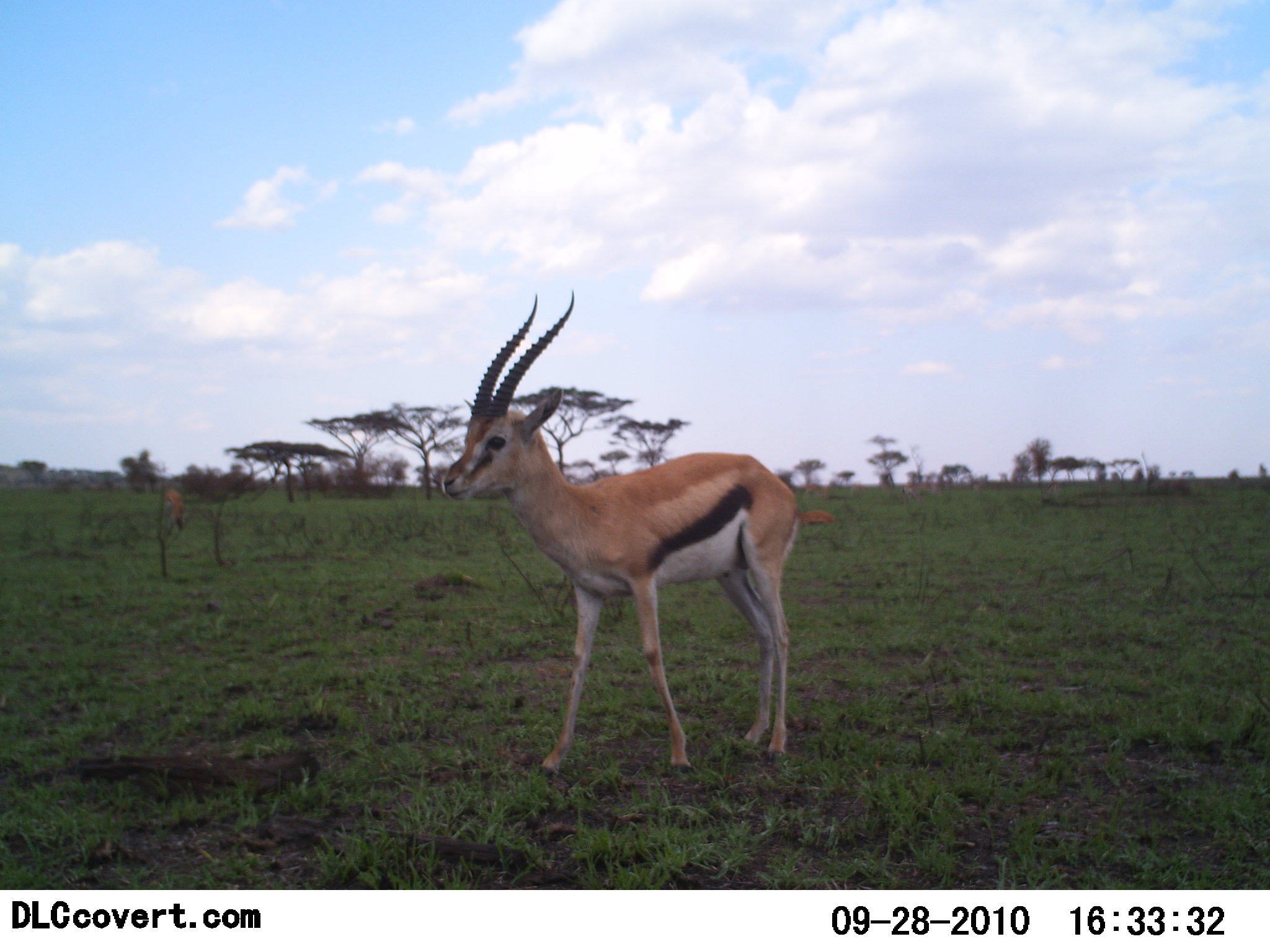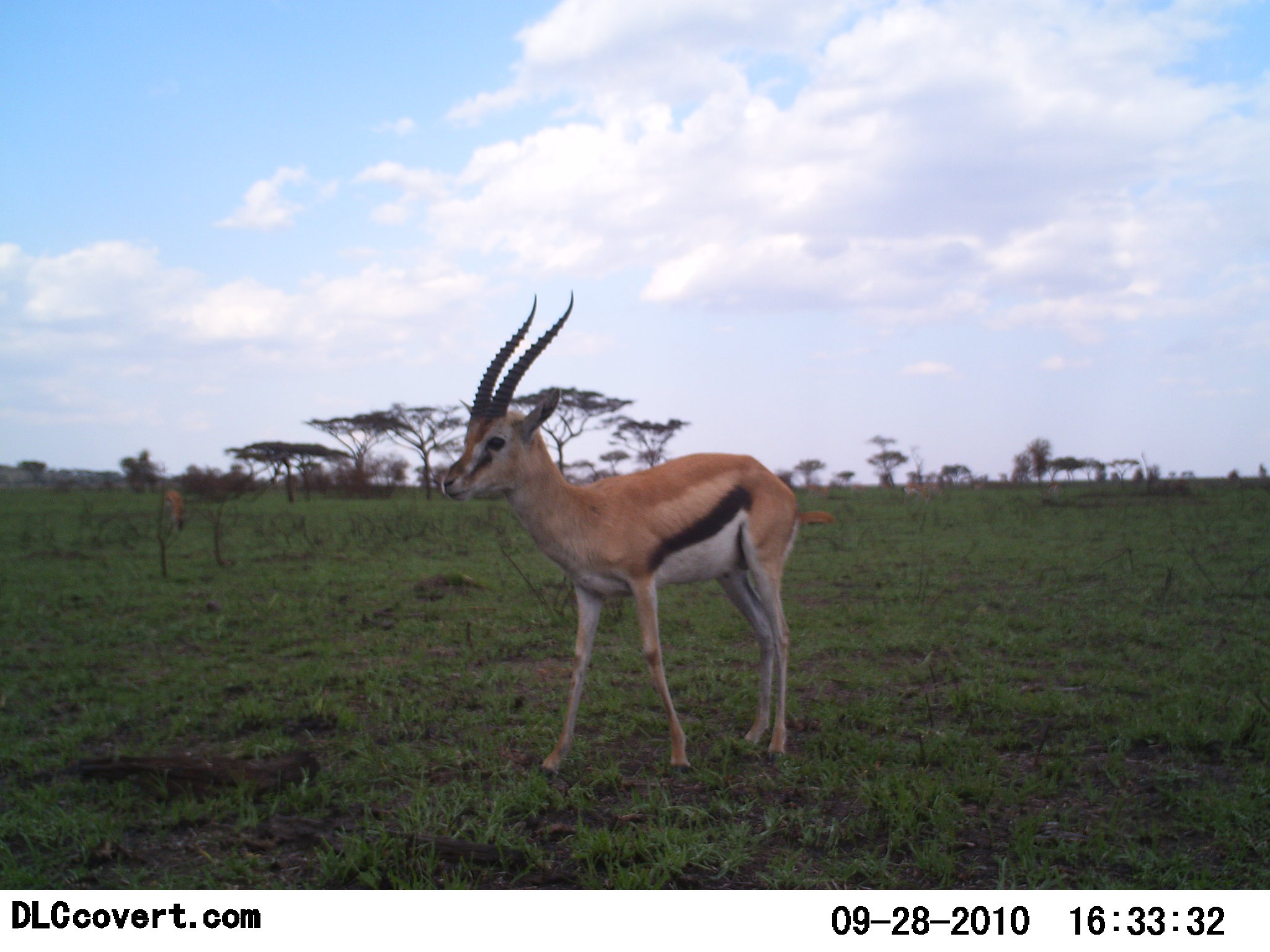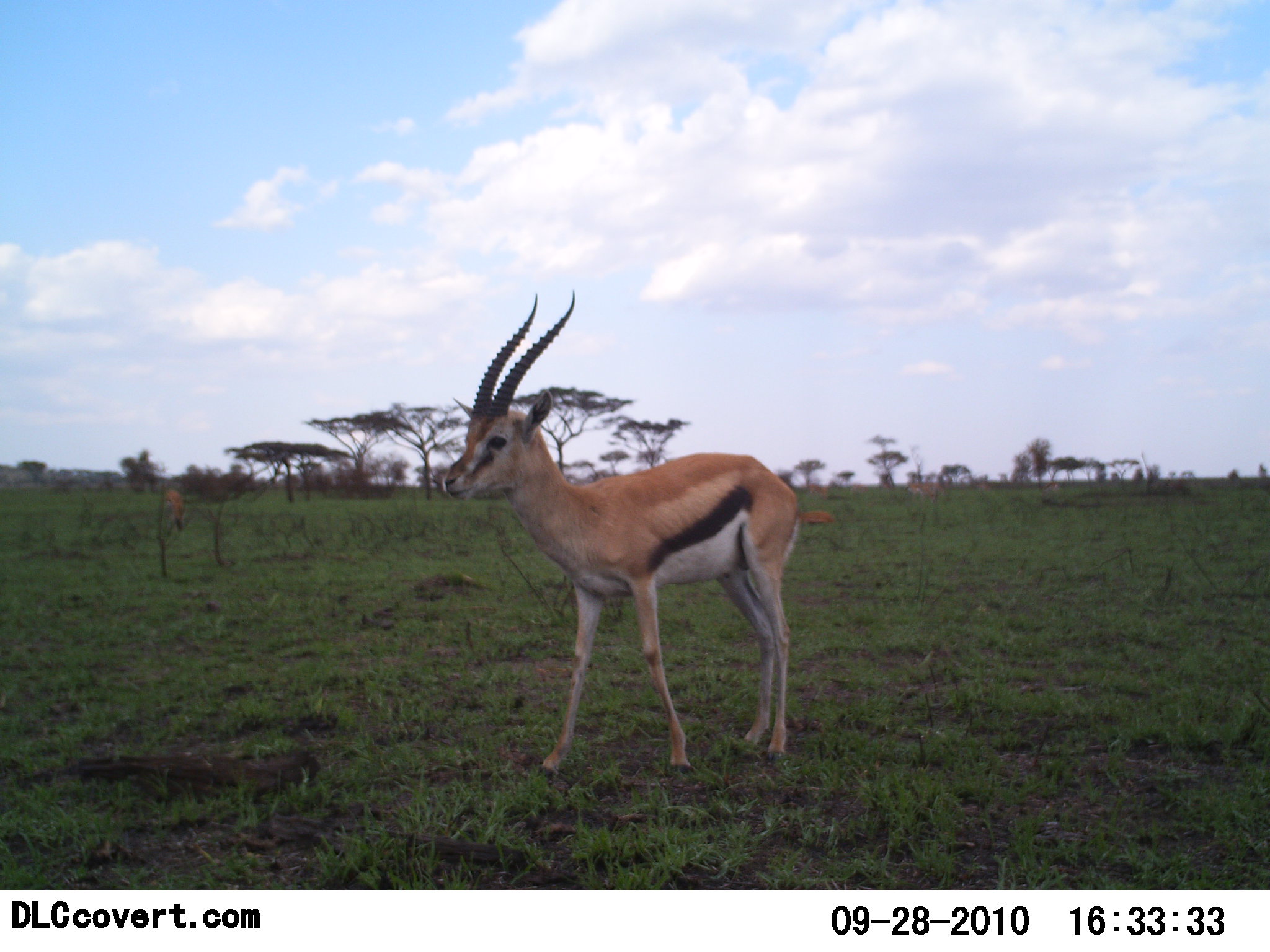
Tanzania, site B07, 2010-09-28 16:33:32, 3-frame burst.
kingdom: Animalia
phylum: Chordata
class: Mammalia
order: Artiodactyla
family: Bovidae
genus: Eudorcas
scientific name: Eudorcas thomsonii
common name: thomson's gazelle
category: gazellethomsons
Gazellethomsons (thomson's gazelle) (Eudorcas thomsonii), count 1. Behavior (volunteer vote fractions): standing 100%, resting 12%, moving 6%, interacting 0%. Young present (vote fraction): 0%. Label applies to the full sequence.